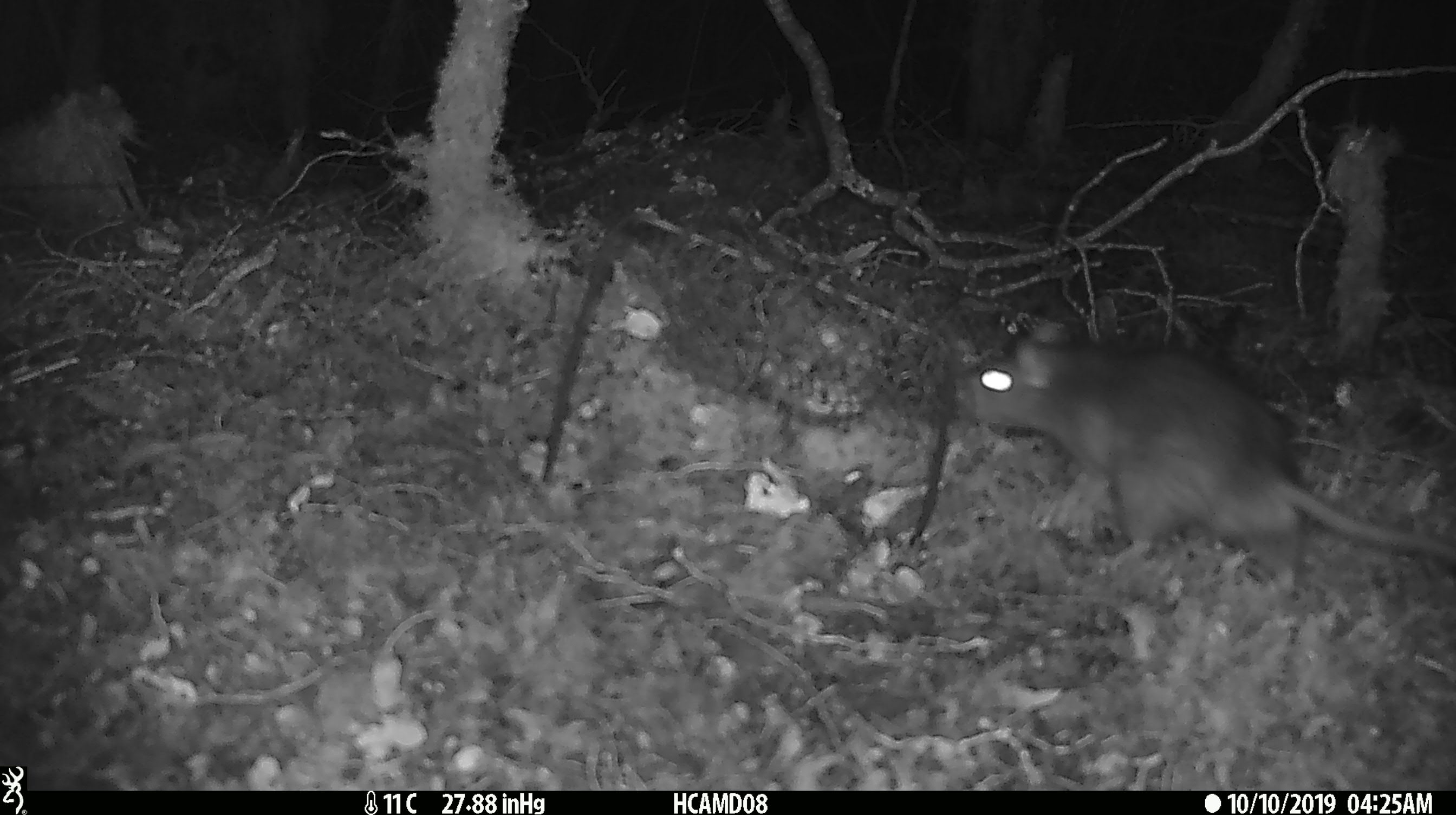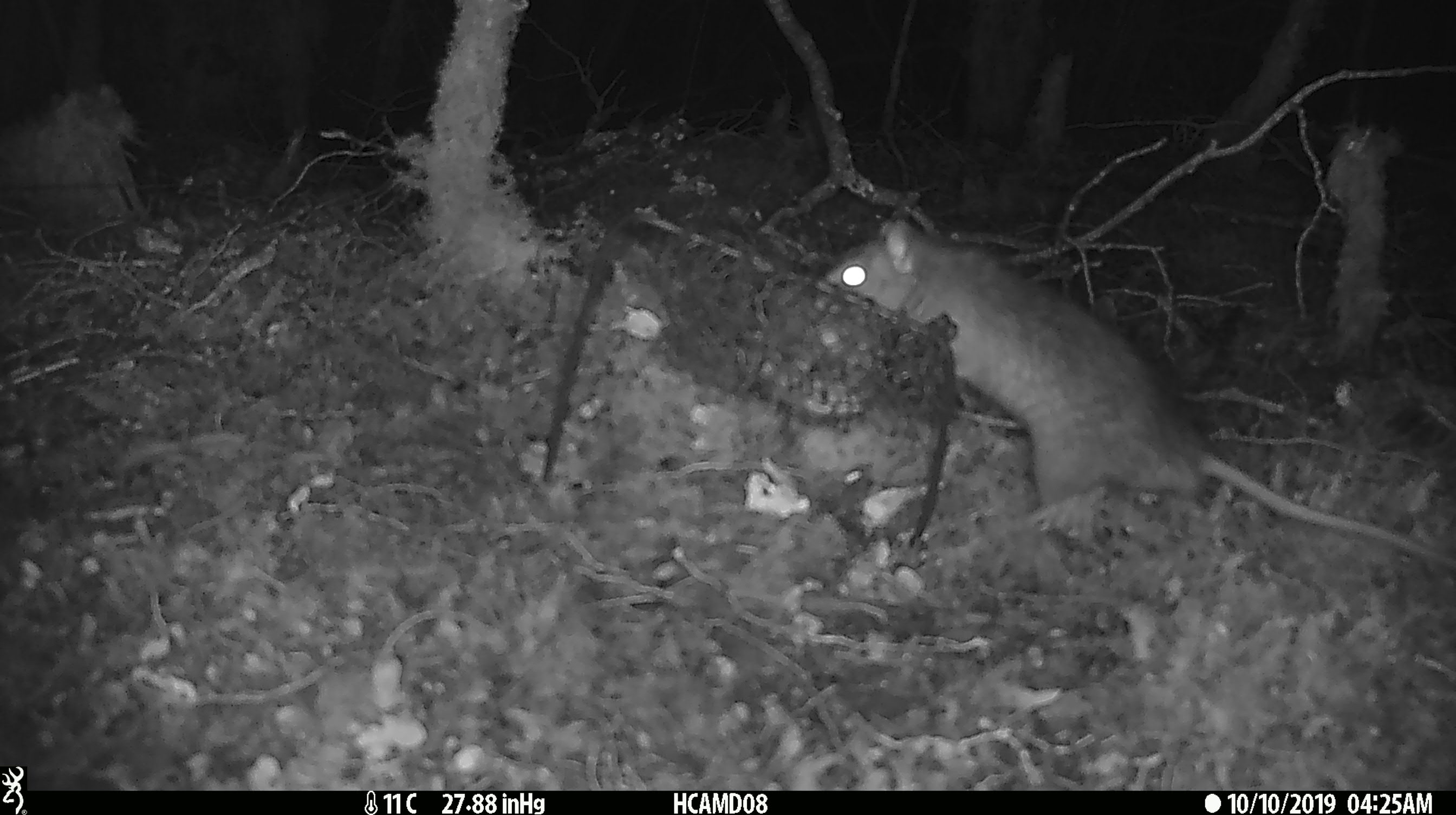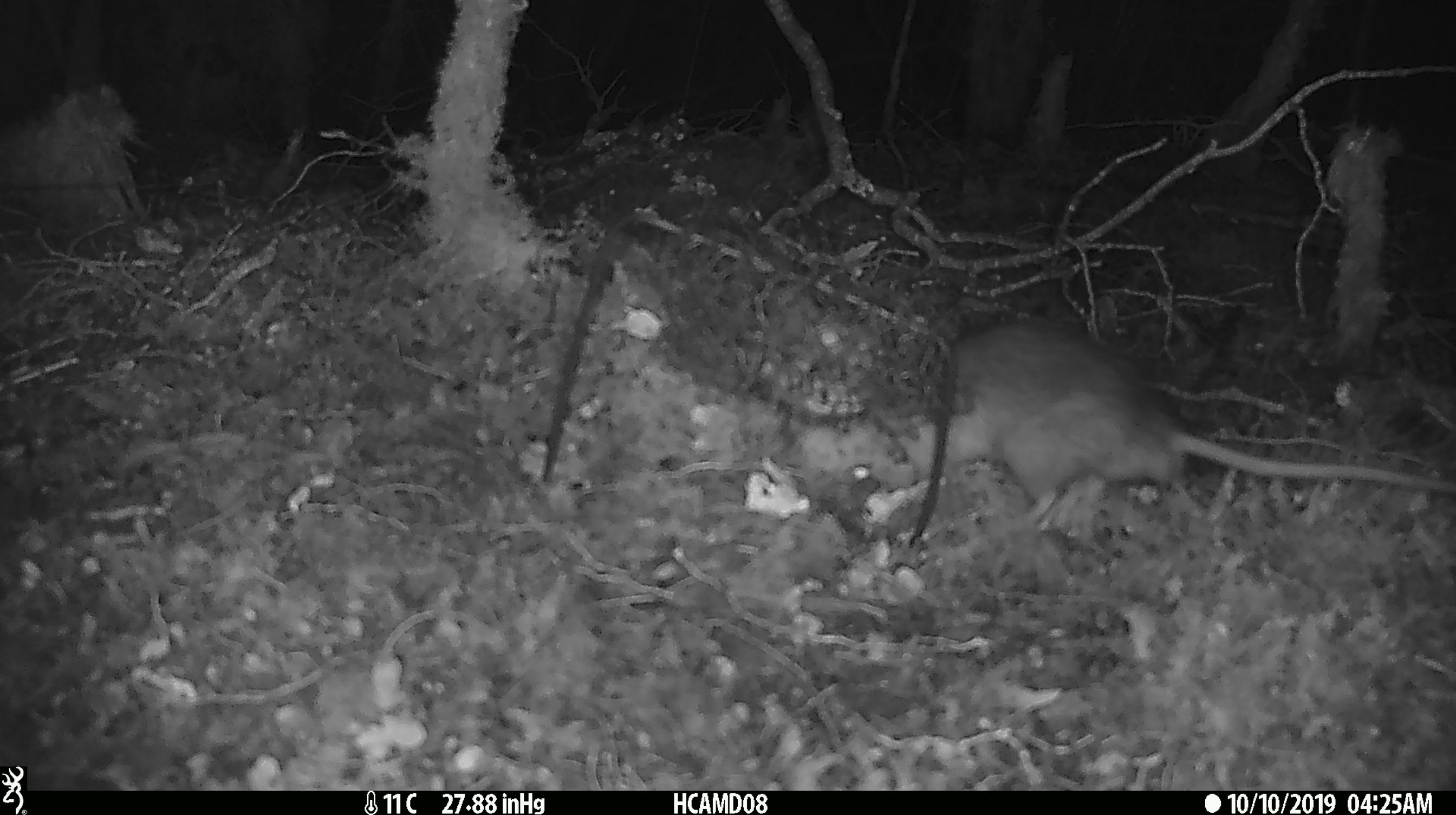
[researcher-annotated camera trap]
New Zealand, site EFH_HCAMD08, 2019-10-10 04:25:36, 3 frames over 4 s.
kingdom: Animalia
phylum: Chordata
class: Mammalia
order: Rodentia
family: Muridae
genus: Rattus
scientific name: Rattus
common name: rat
Rat (Rattus).